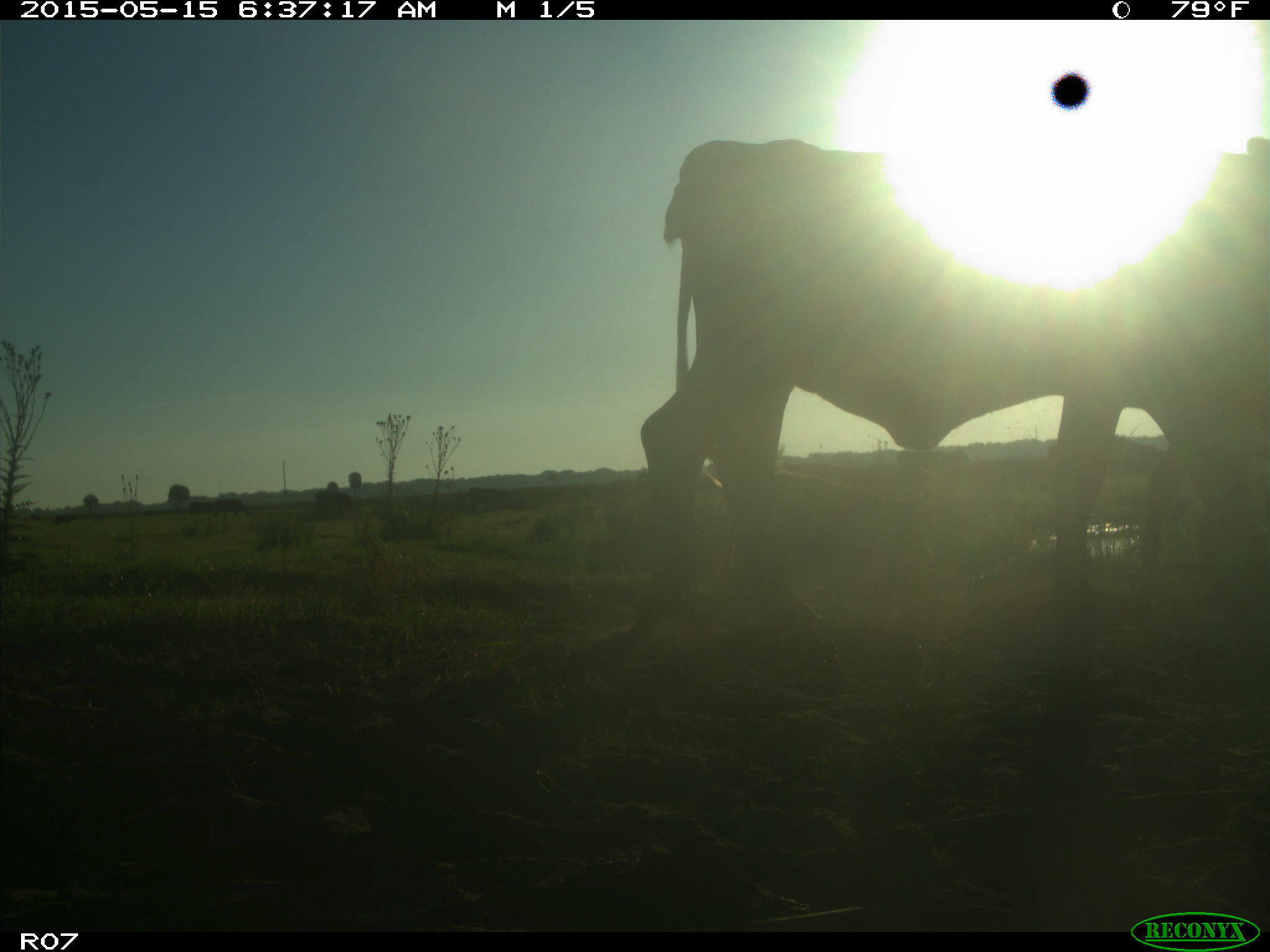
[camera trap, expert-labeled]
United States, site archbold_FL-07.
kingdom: Animalia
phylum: Chordata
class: Mammalia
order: Artiodactyla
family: Bovidae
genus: Bos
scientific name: Bos taurus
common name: domestic cow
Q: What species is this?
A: Bos taurus (domestic cow).